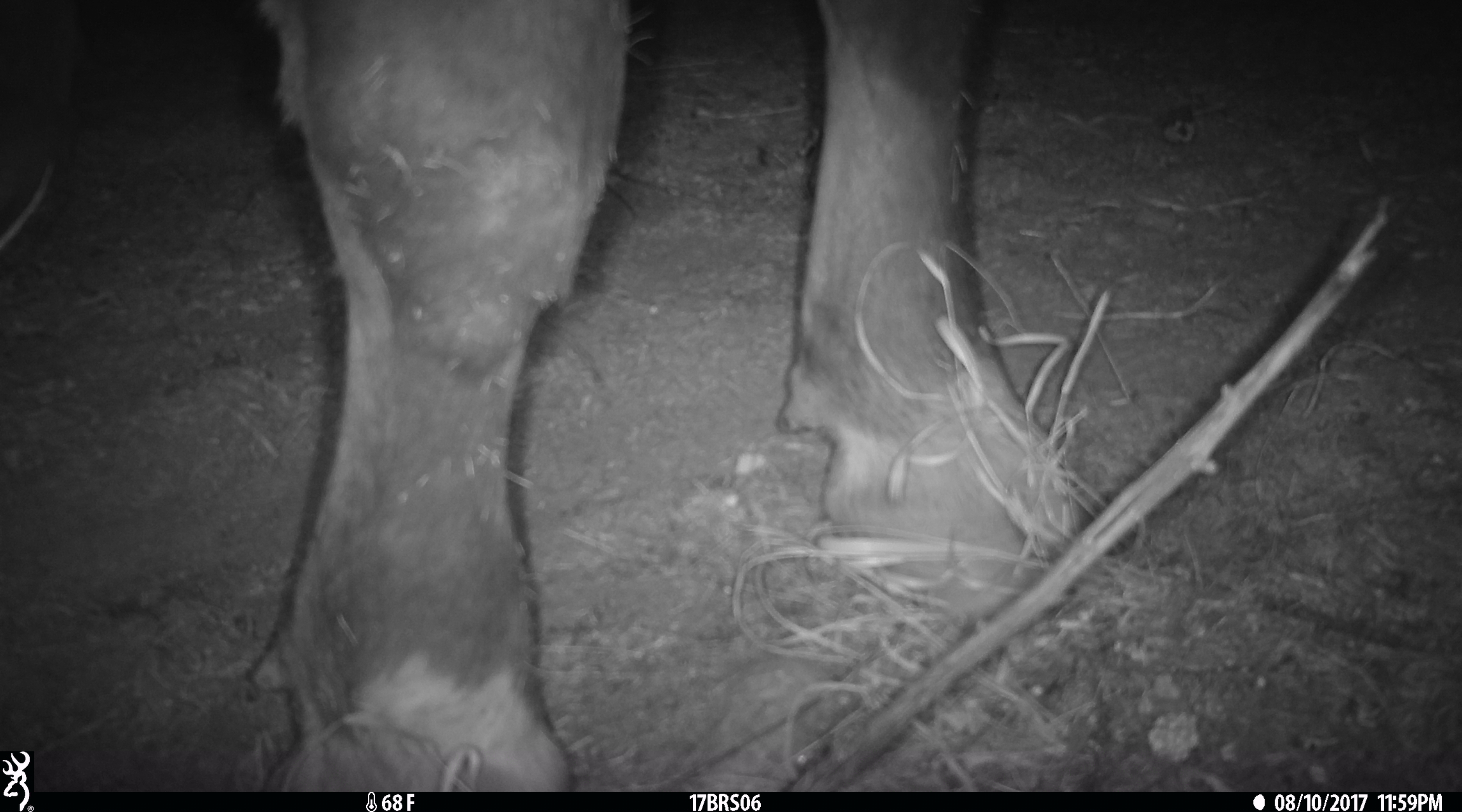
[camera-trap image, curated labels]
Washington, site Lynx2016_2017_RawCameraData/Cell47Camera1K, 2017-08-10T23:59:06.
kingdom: Animalia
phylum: Chordata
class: Mammalia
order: Artiodactyla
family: Bovidae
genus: Bos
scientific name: Bos taurus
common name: domestic cattle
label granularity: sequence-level